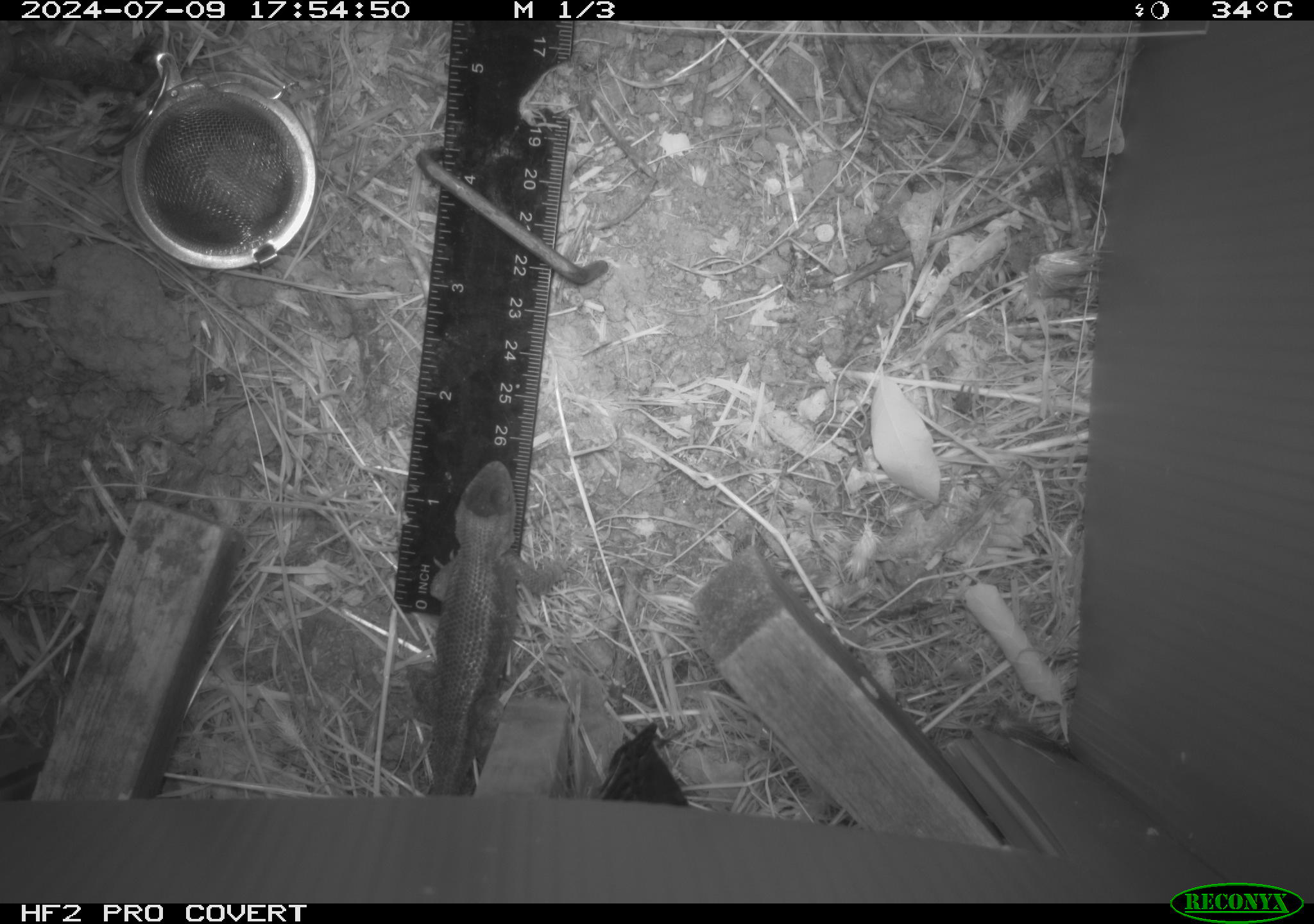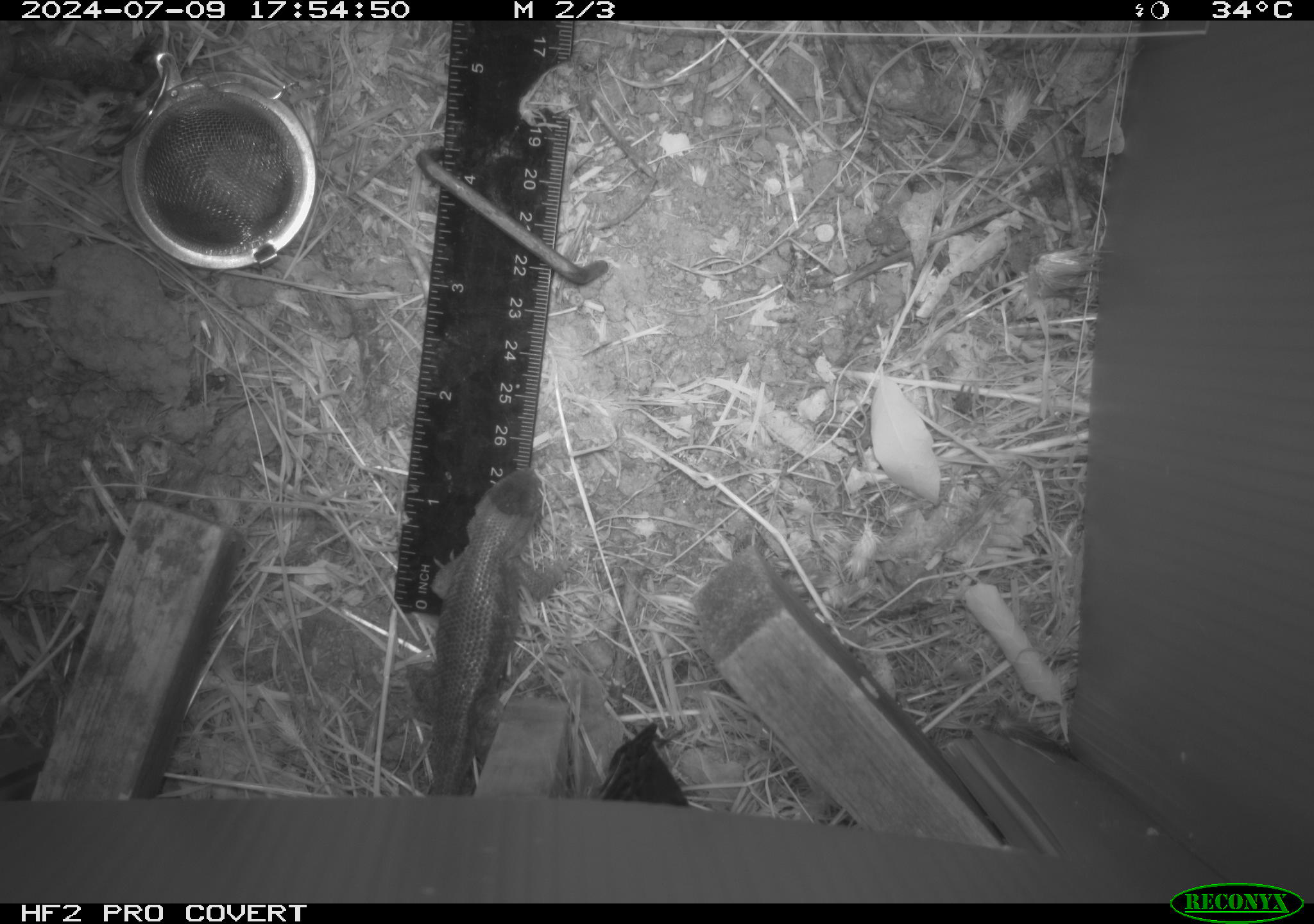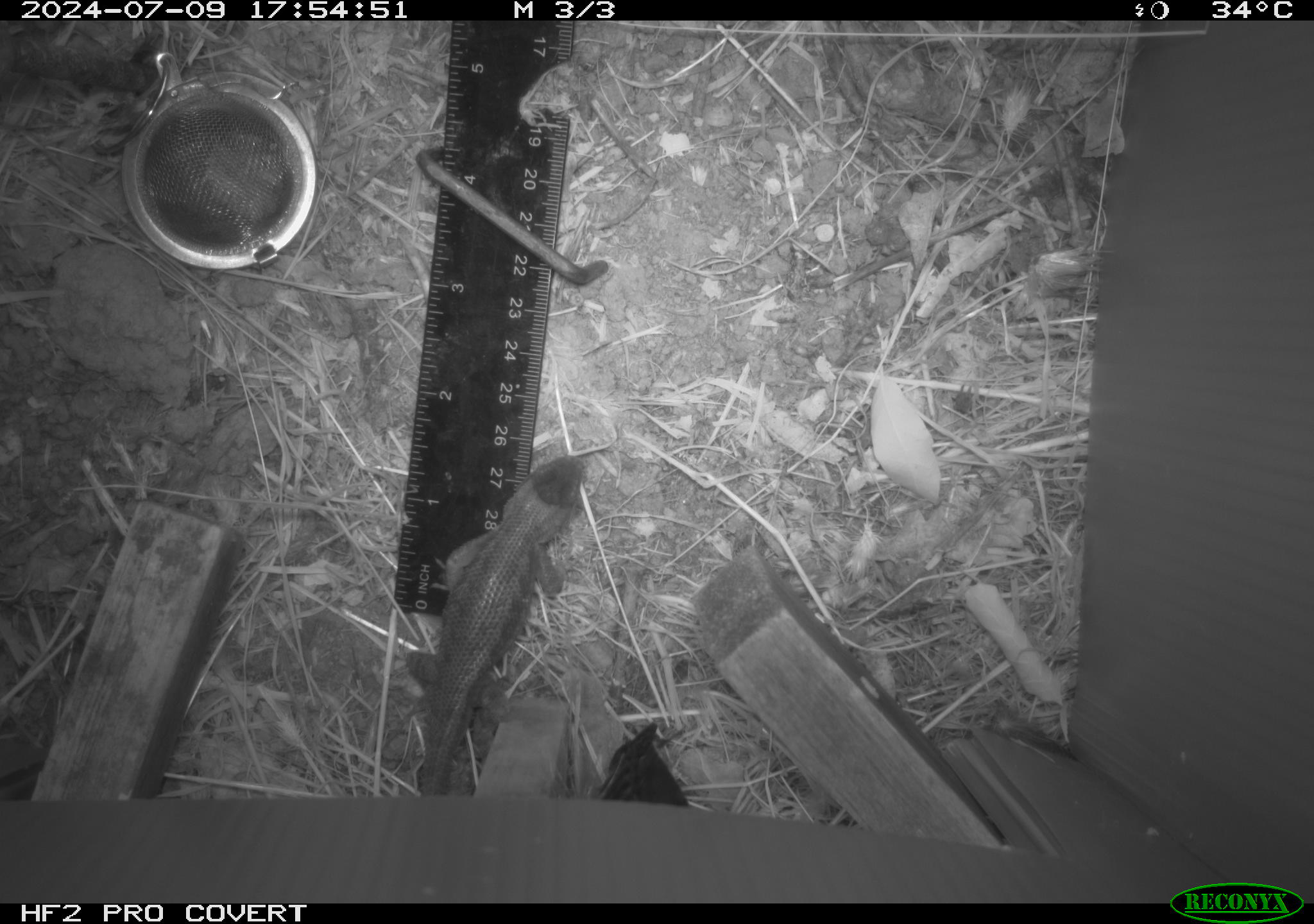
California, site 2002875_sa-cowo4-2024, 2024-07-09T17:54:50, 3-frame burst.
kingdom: Animalia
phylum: Chordata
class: Reptilia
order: Squamata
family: Phrynosomatidae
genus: Sceloporus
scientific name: Sceloporus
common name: spiny lizards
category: sceloporus species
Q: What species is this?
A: Sceloporus species (spiny lizards) (Sceloporus).